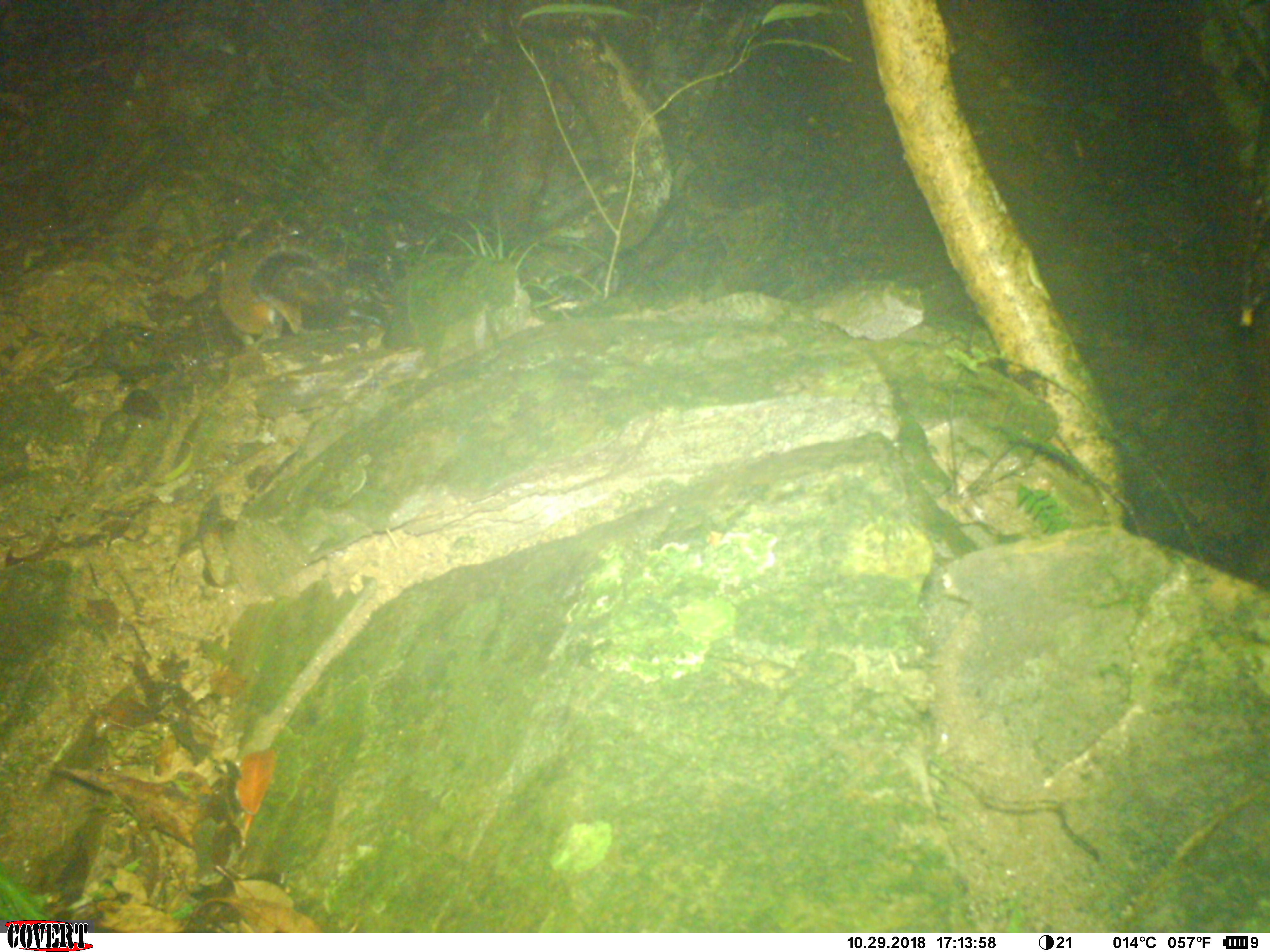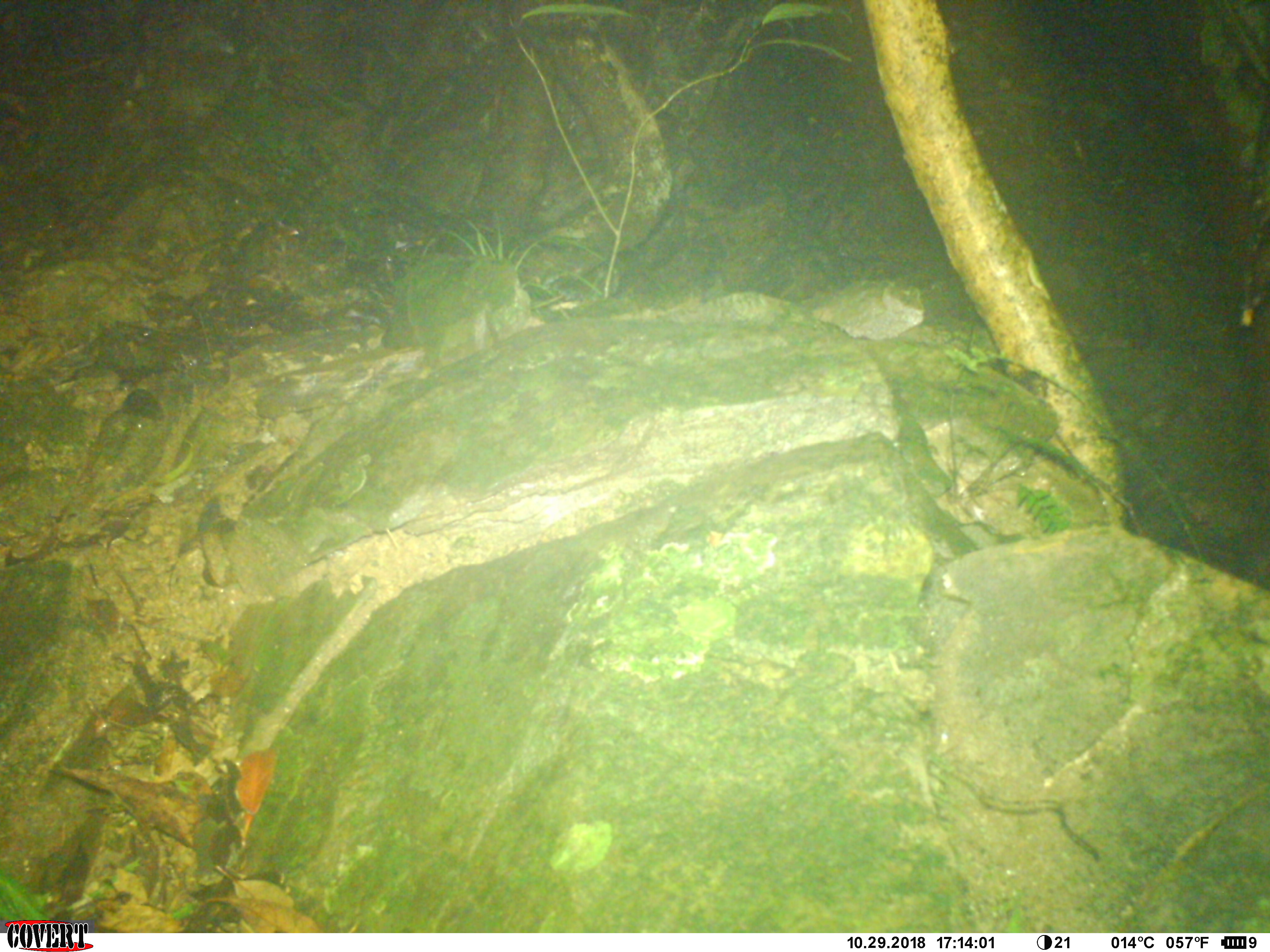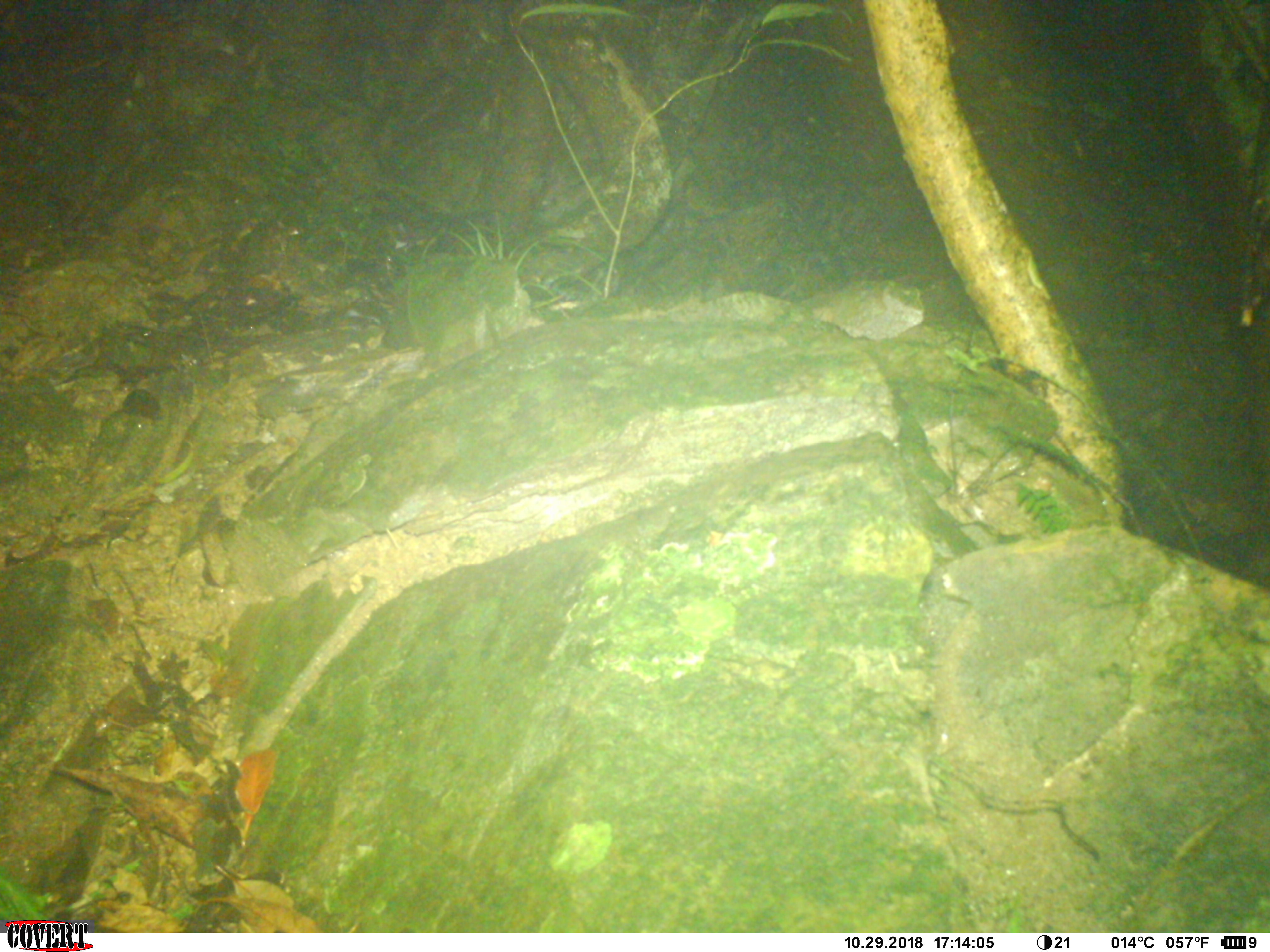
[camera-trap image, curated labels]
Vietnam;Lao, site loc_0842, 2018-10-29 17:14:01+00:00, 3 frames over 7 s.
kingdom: Animalia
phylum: Chordata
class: Mammalia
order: Rodentia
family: Sciuridae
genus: Dremomys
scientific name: Dremomys rufigenis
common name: red-cheeked squirrel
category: red cheeked squirrel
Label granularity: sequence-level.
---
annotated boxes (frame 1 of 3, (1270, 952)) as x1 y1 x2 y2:
red cheeked squirrel: 249 251 393 341